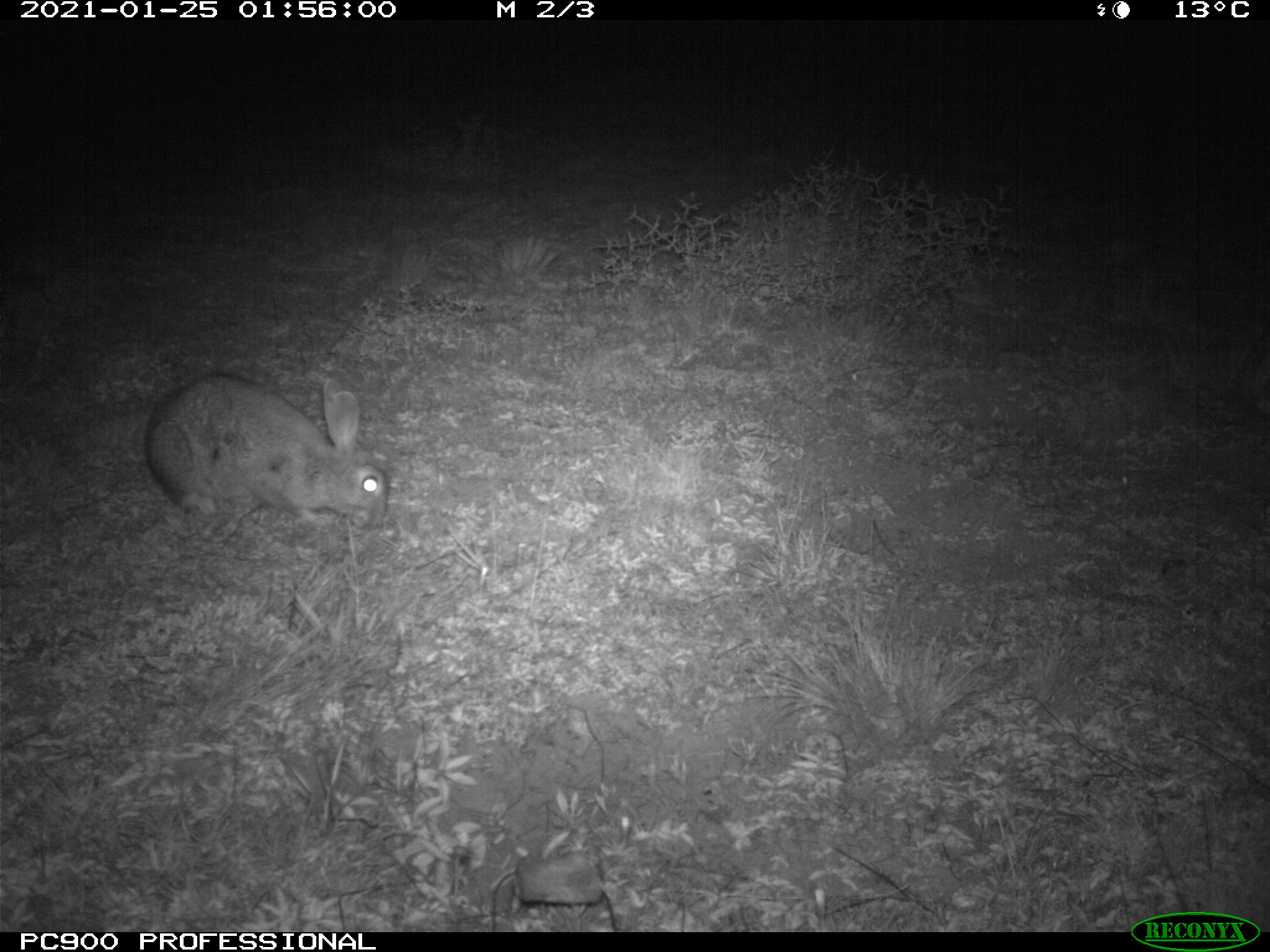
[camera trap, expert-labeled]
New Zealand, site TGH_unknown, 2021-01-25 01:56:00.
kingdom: Animalia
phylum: Chordata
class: Mammalia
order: Lagomorpha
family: Leporidae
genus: Oryctolagus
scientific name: Oryctolagus cuniculus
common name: european rabbit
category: rabbit